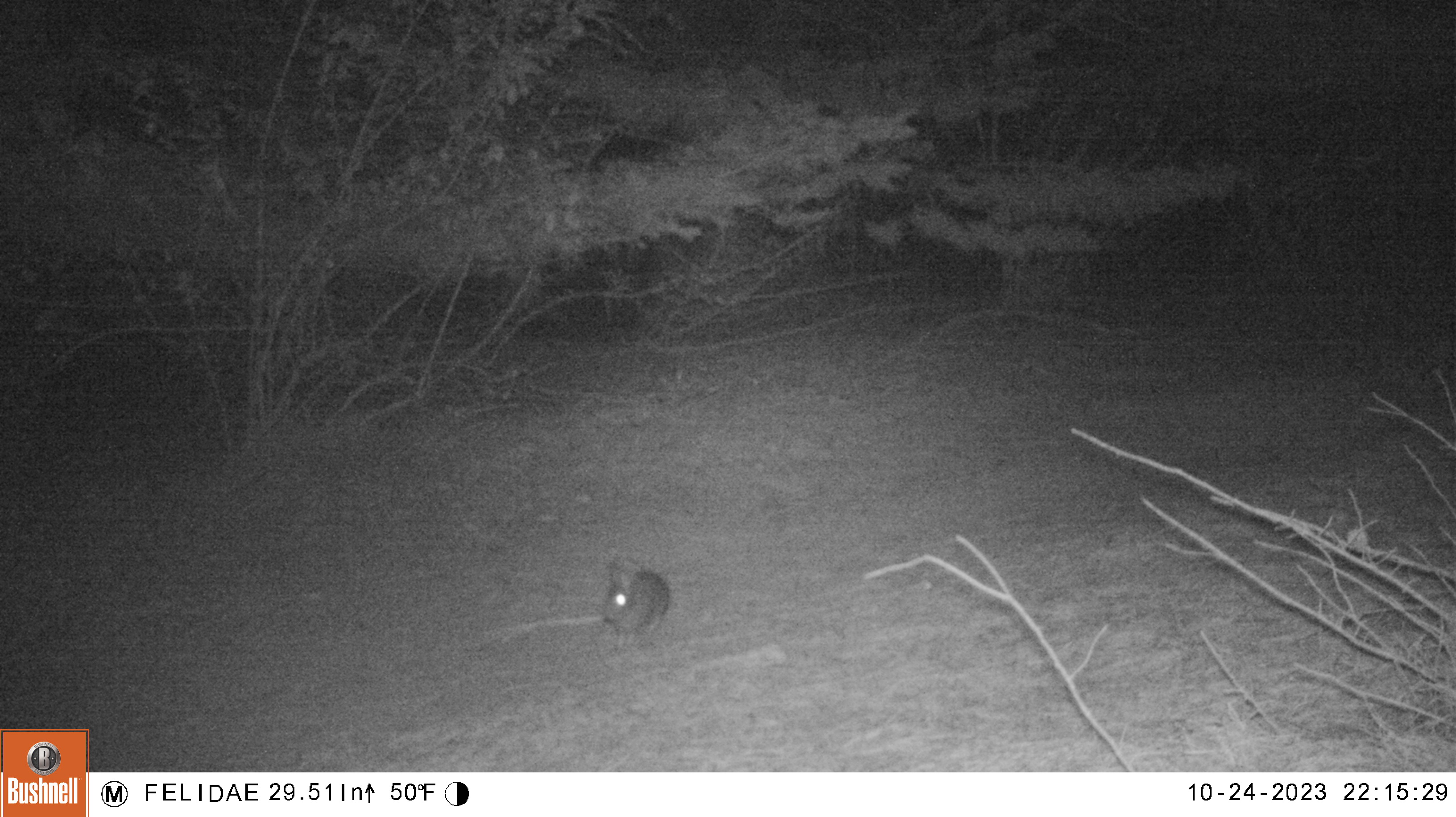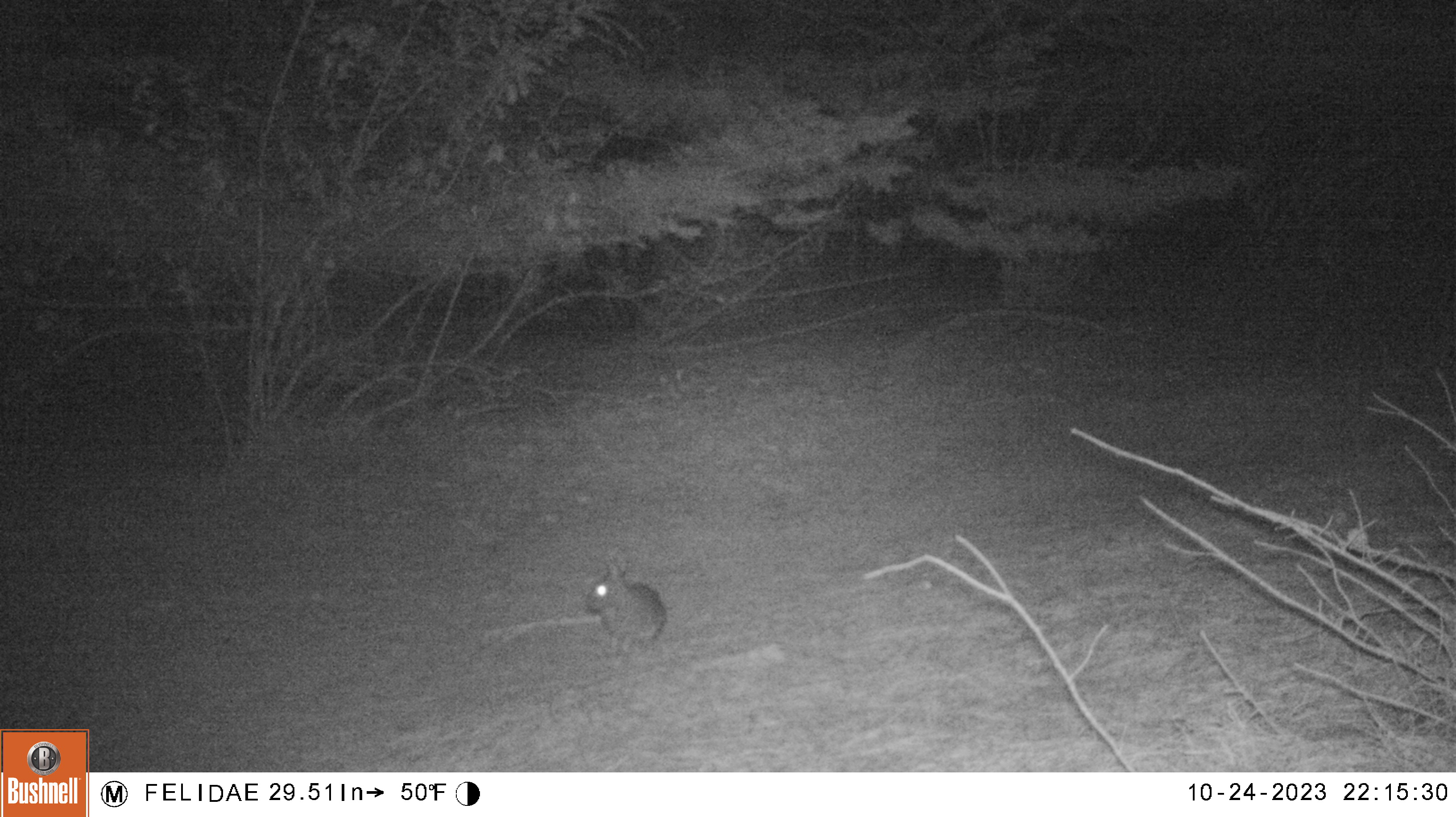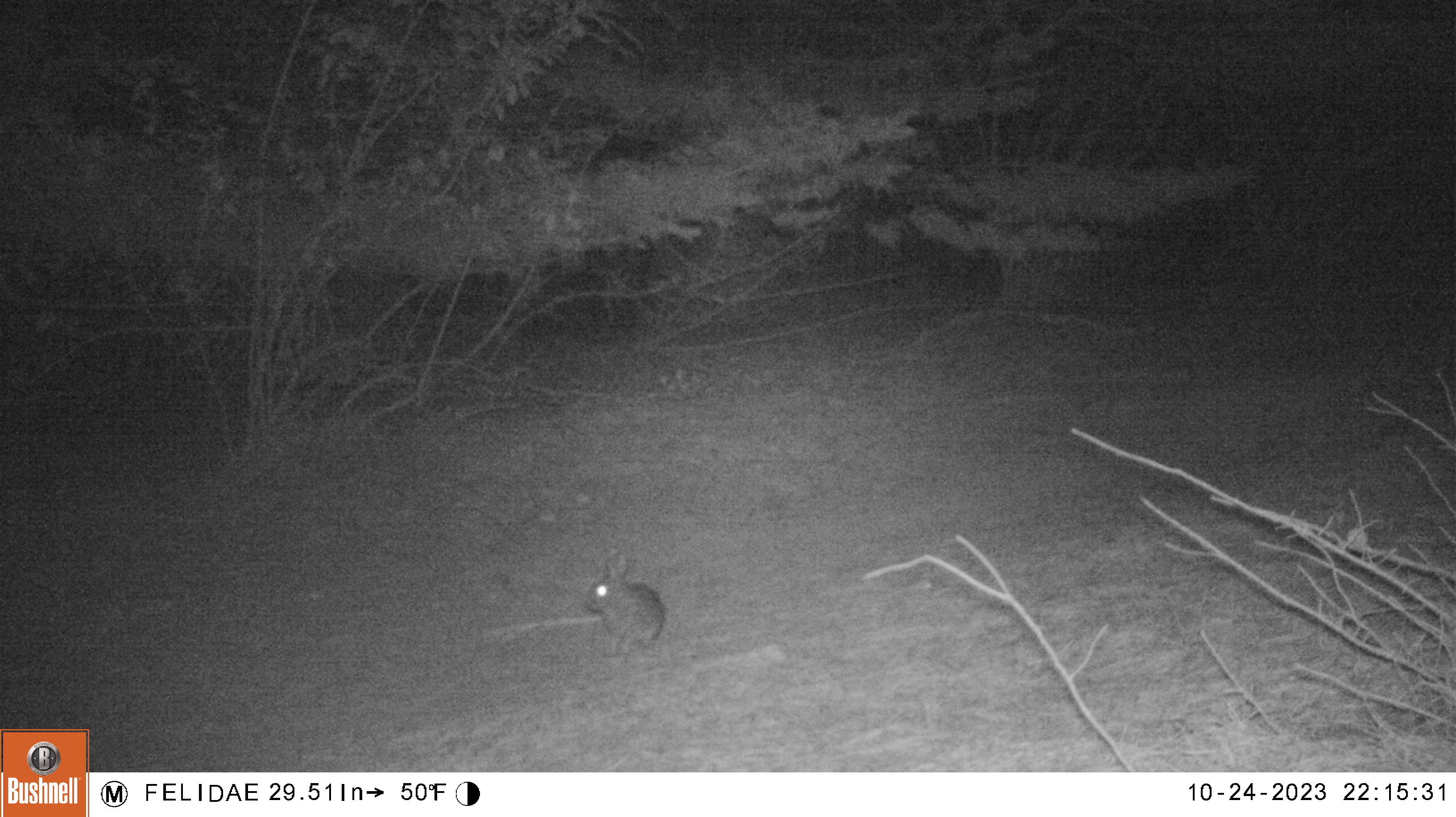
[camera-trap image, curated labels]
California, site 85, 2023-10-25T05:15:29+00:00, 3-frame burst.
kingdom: Animalia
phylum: Chordata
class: Mammalia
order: Lagomorpha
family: Leporidae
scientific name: Leporidae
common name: rabbit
Rabbit (Leporidae).